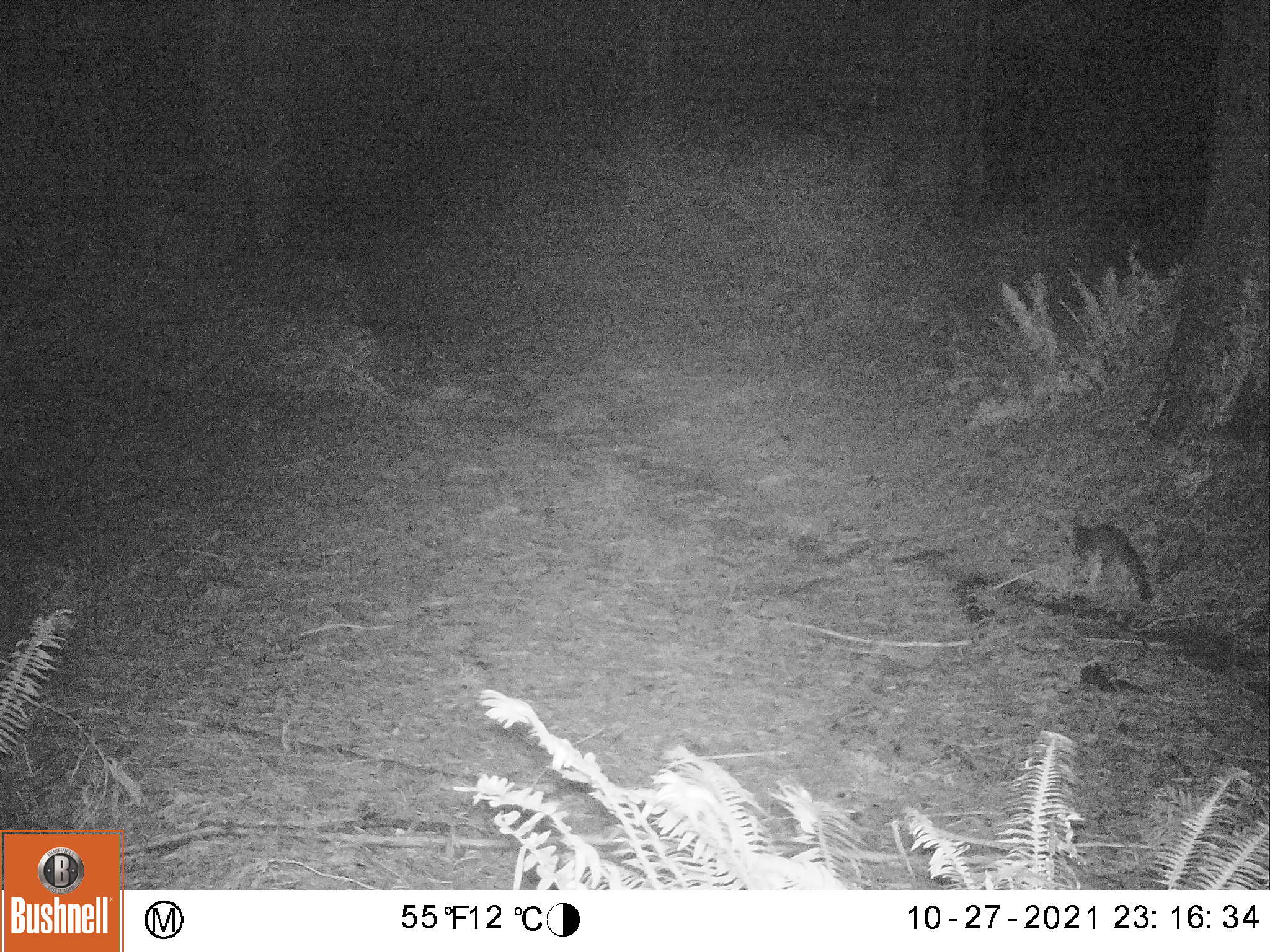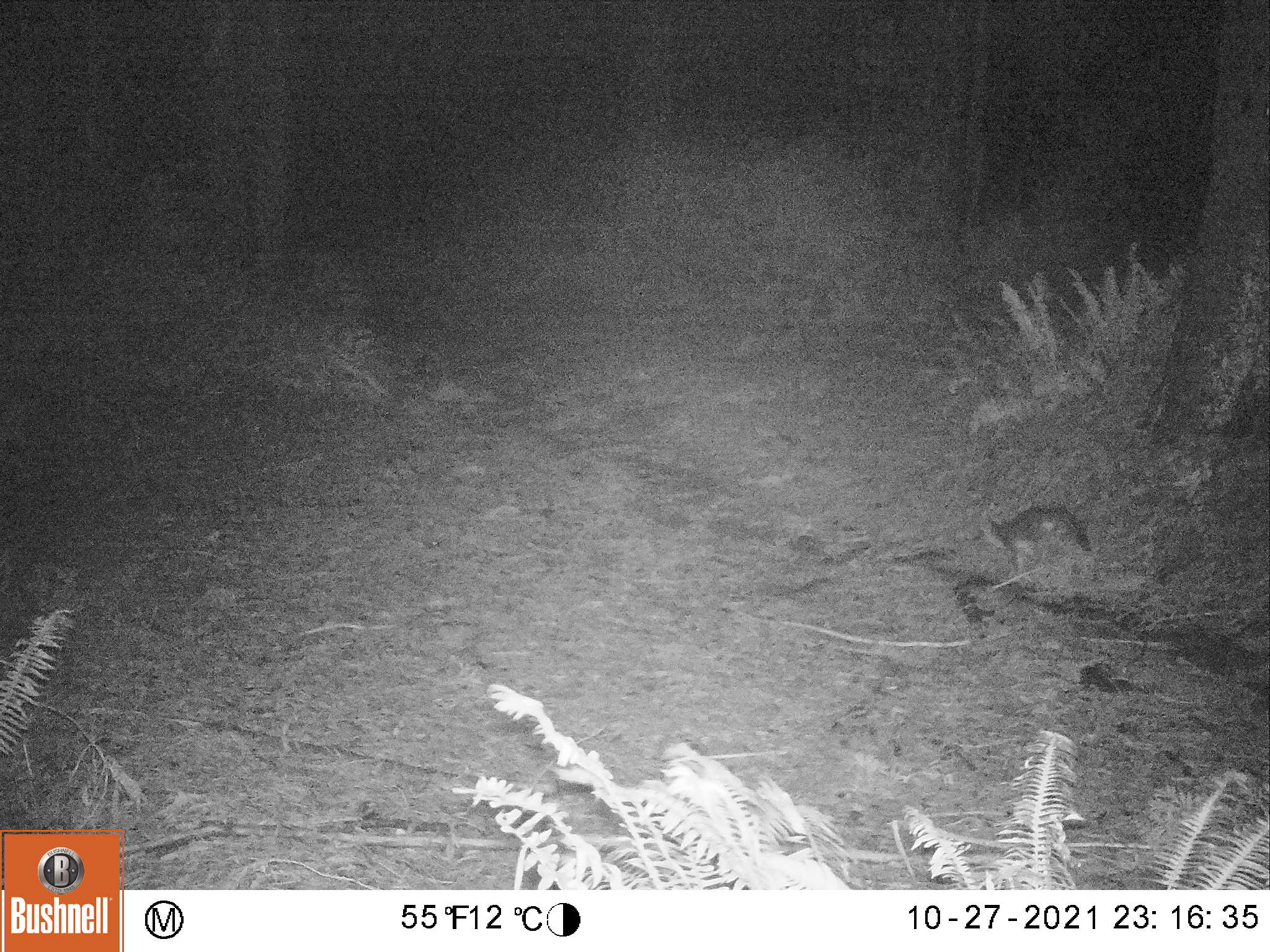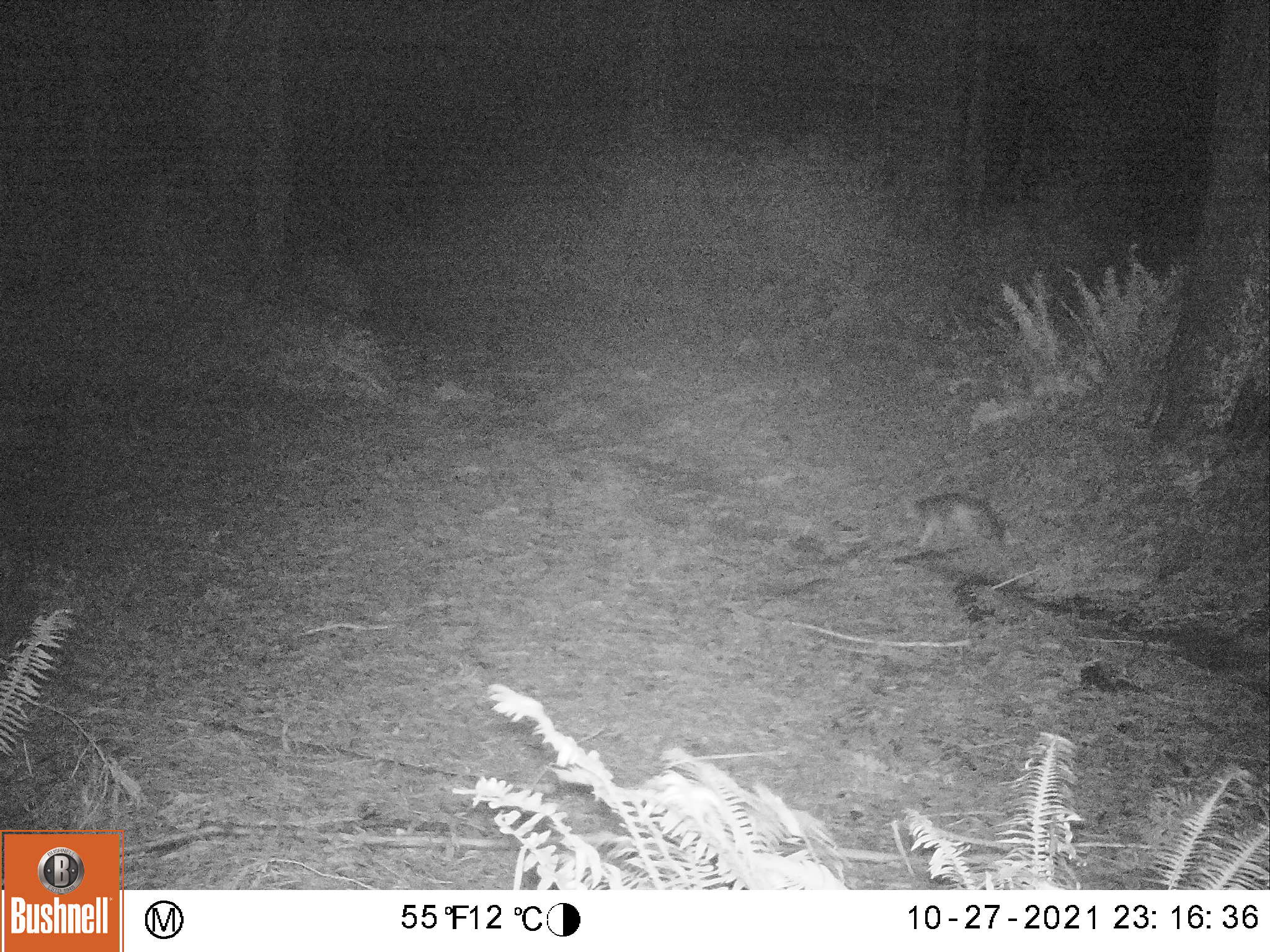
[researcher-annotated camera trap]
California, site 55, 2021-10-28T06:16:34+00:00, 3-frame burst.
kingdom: Animalia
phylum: Chordata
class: Mammalia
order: Carnivora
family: Canidae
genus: Urocyon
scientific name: Urocyon cinereoargenteus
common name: gray fox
Gray fox (Urocyon cinereoargenteus).